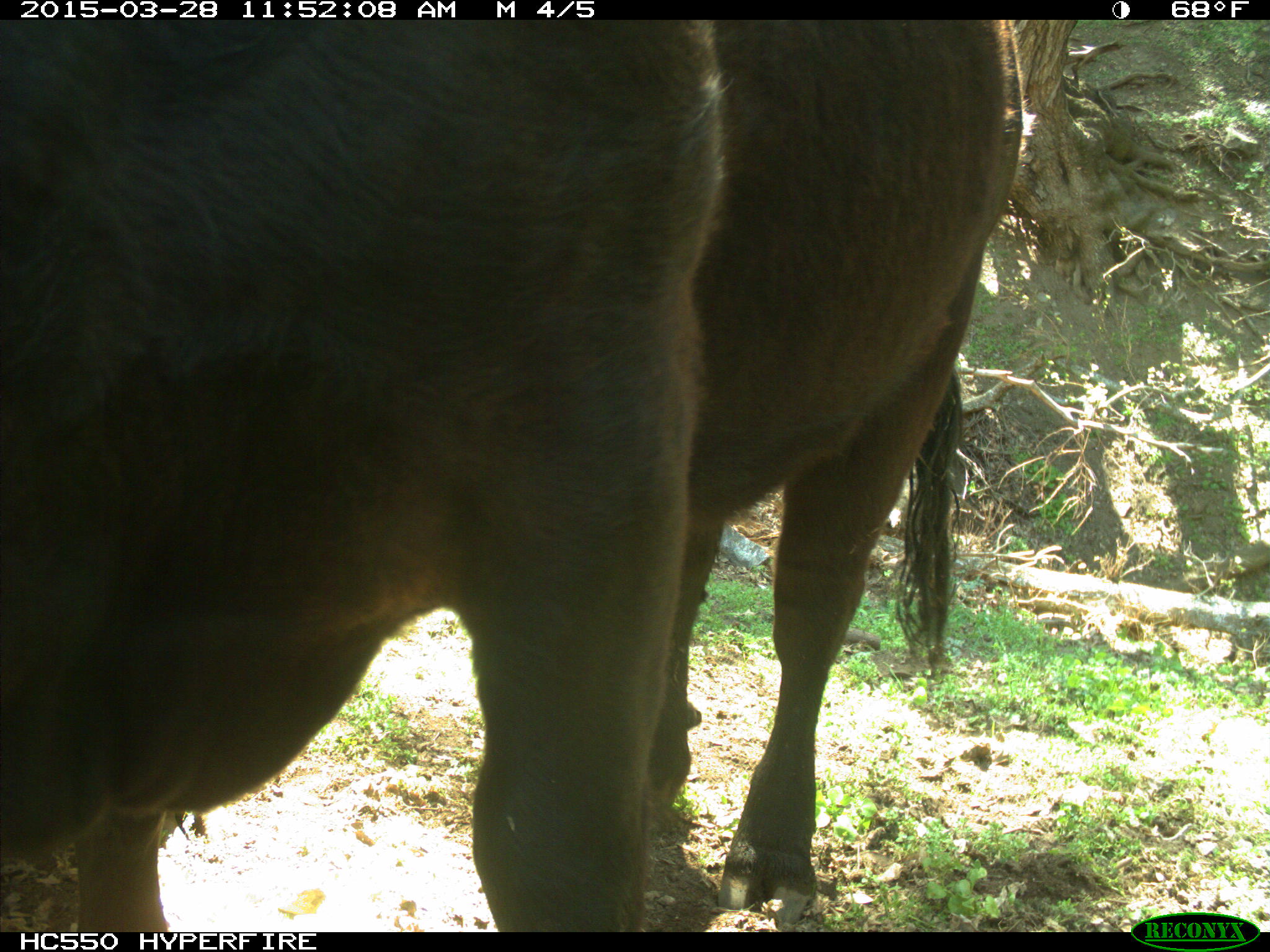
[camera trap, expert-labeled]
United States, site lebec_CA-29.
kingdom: Animalia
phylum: Chordata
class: Mammalia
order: Artiodactyla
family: Bovidae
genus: Bos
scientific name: Bos taurus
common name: domestic cow